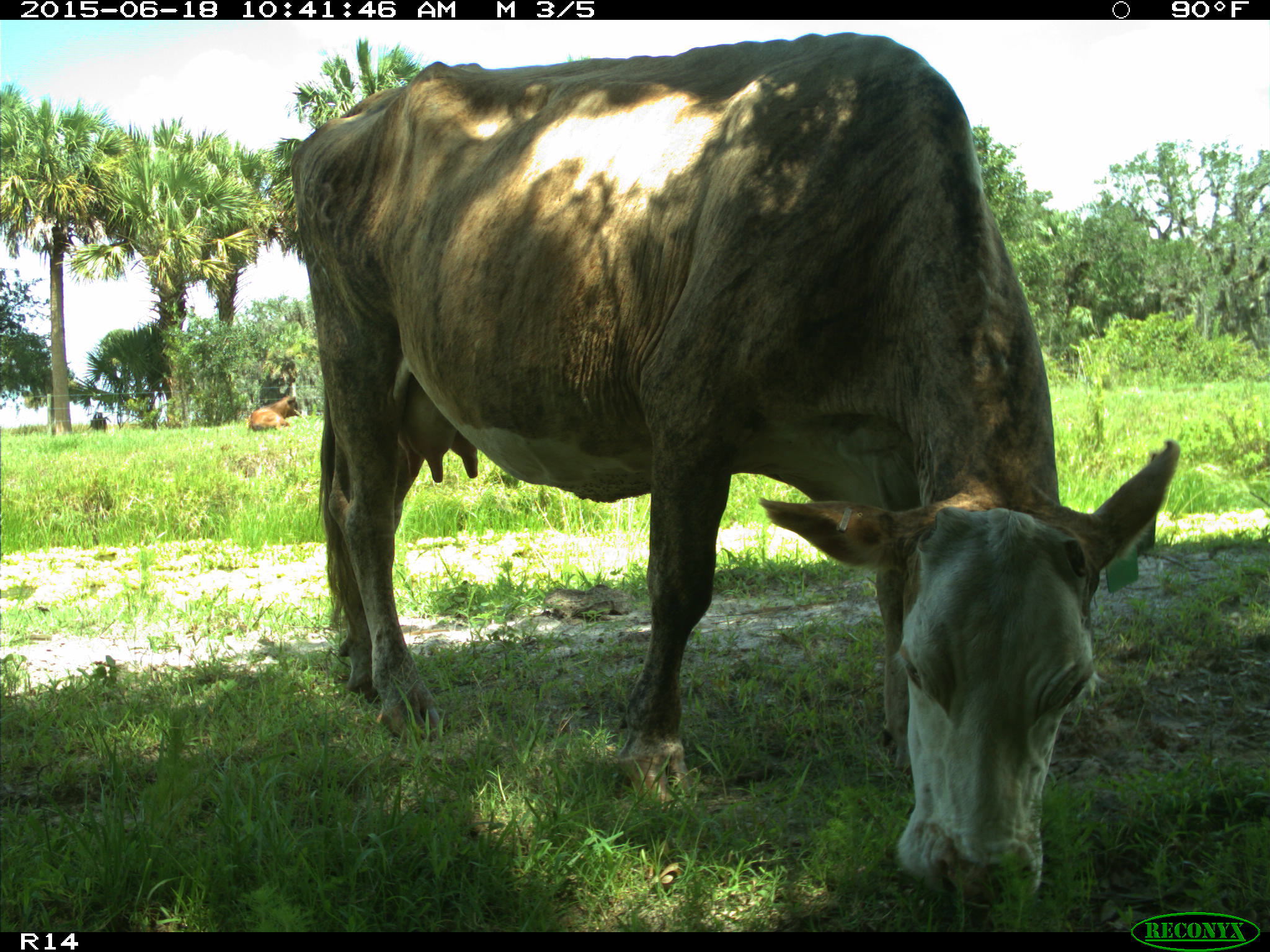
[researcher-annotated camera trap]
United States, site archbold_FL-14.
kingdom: Animalia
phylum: Chordata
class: Mammalia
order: Artiodactyla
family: Bovidae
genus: Bos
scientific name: Bos taurus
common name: domestic cow